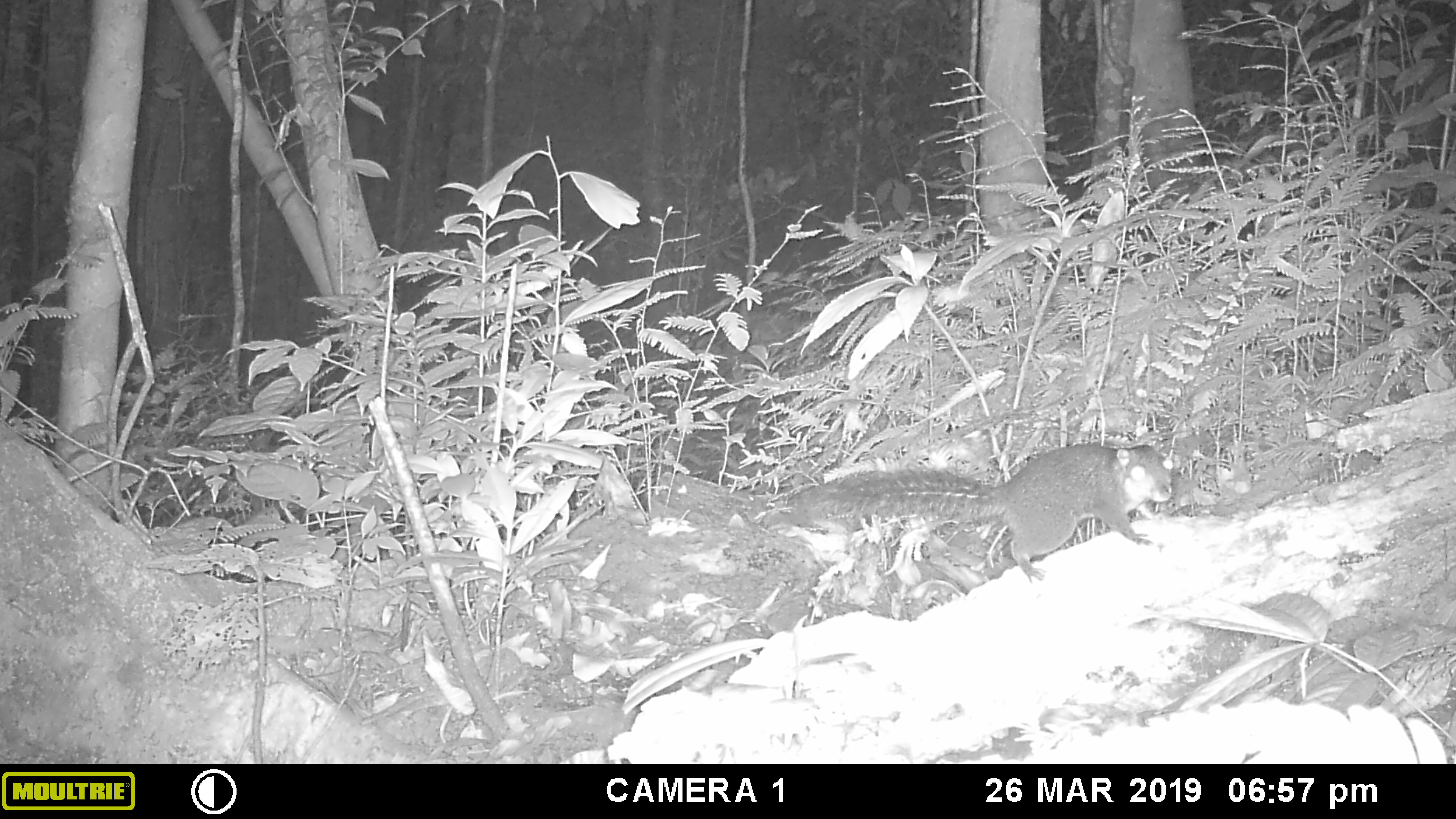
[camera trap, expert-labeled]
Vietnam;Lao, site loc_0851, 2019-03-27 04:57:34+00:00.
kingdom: Animalia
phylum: Chordata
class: Mammalia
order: Rodentia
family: Sciuridae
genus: Dremomys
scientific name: Dremomys rufigenis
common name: red-cheeked squirrel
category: red cheeked squirrel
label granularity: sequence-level